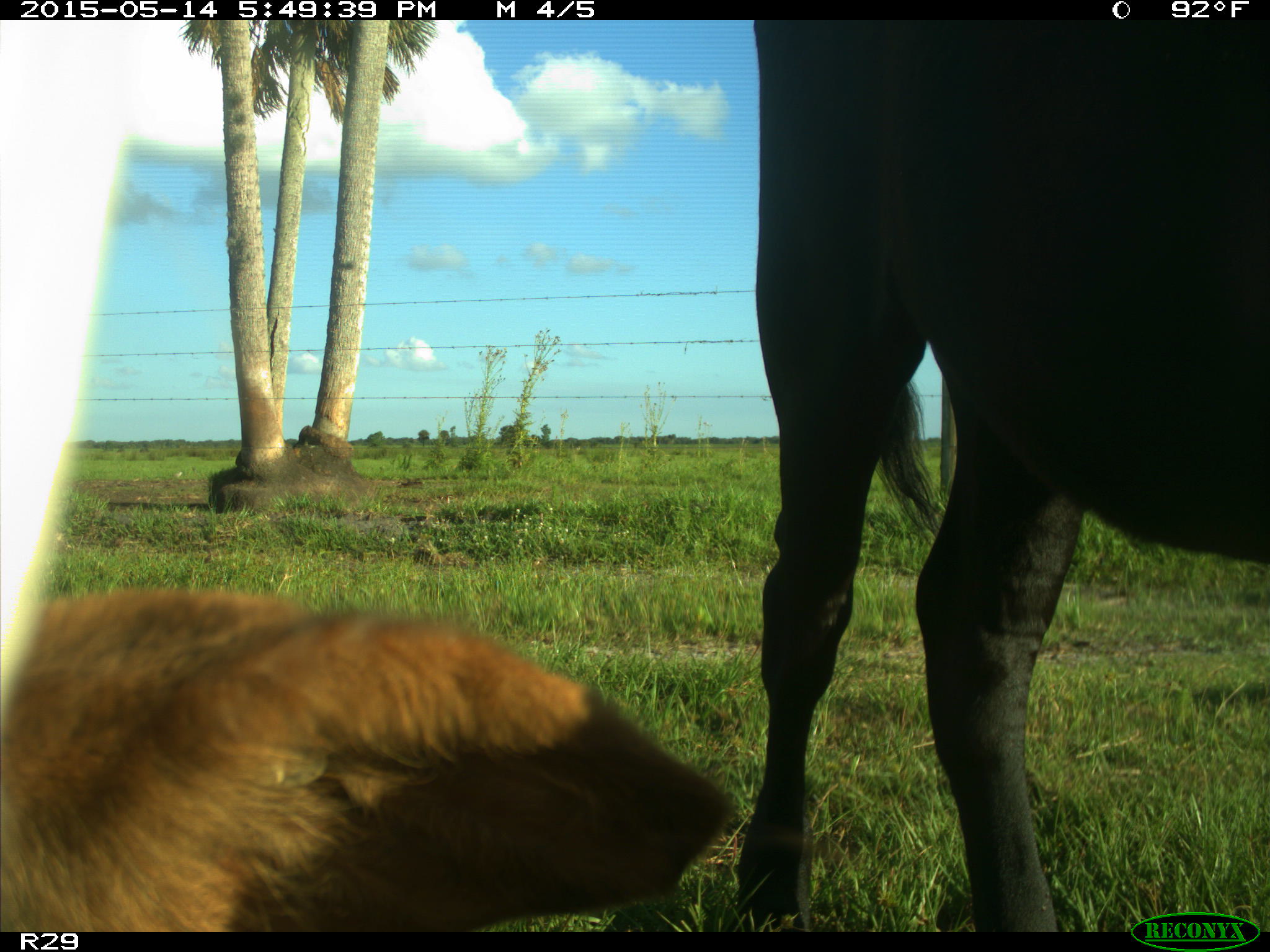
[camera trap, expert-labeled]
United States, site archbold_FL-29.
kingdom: Animalia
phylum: Chordata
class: Mammalia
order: Artiodactyla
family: Bovidae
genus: Bos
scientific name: Bos taurus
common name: domestic cow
Bos taurus (domestic cow).